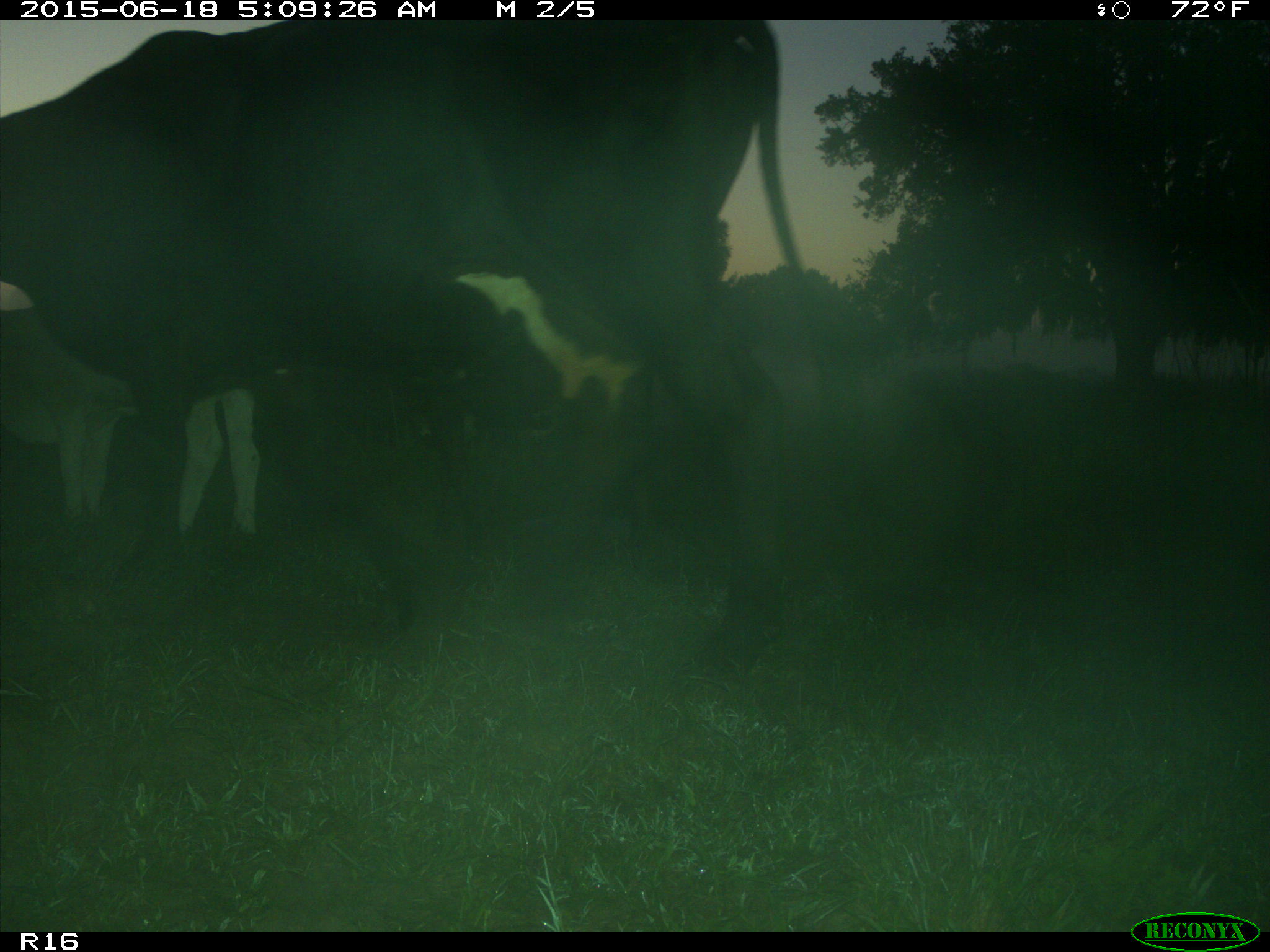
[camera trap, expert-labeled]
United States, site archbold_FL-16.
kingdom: Animalia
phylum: Chordata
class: Mammalia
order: Artiodactyla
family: Bovidae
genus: Bos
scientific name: Bos taurus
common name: domestic cow